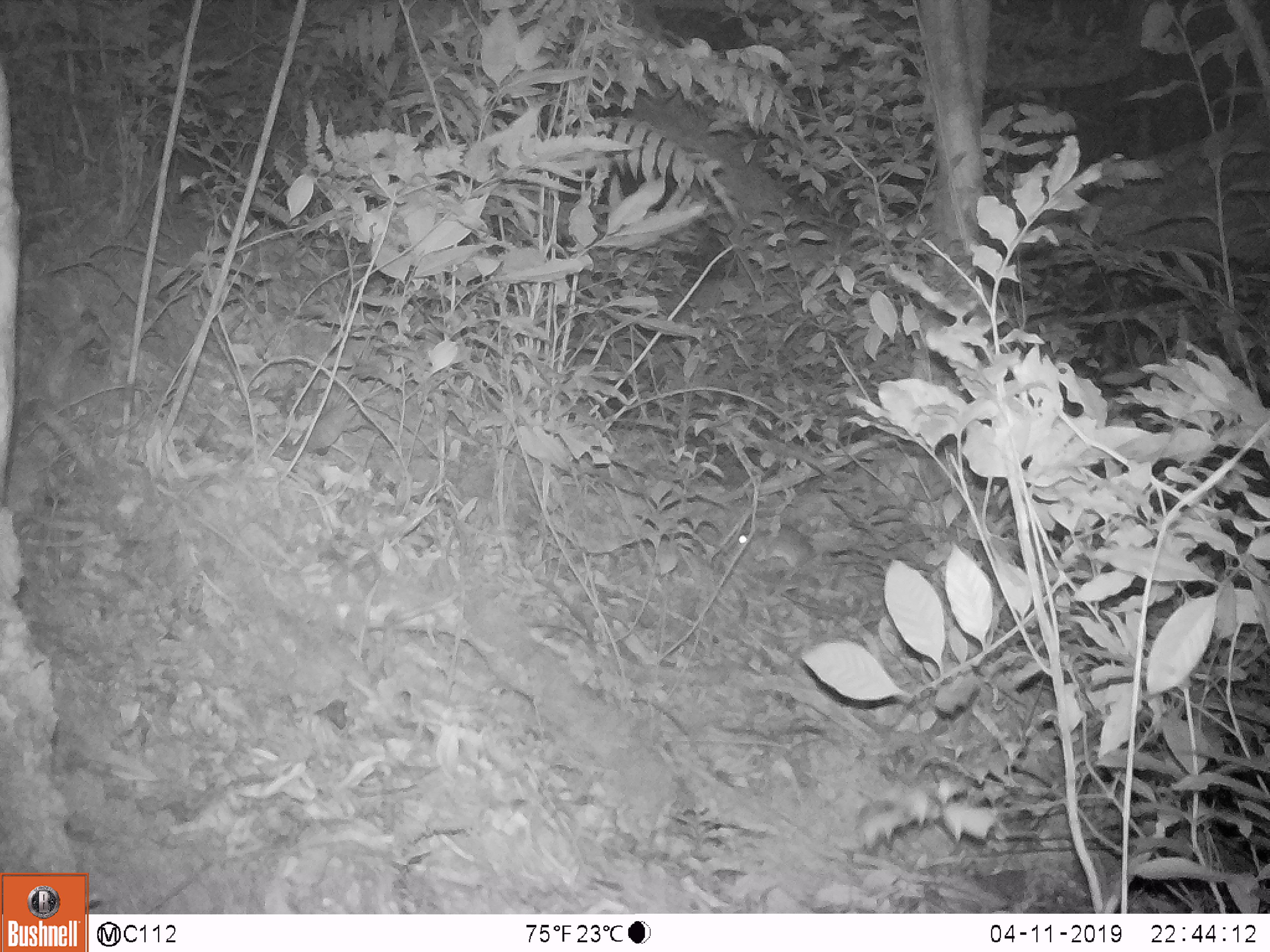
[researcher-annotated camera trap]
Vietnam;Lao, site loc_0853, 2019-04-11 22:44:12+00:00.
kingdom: Animalia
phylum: Chordata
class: Mammalia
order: Rodentia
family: Muridae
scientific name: Muridae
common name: old-world mice and rats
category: unidentified murid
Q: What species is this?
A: Unidentified murid (old-world mice and rats) (Muridae).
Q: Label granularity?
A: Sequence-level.